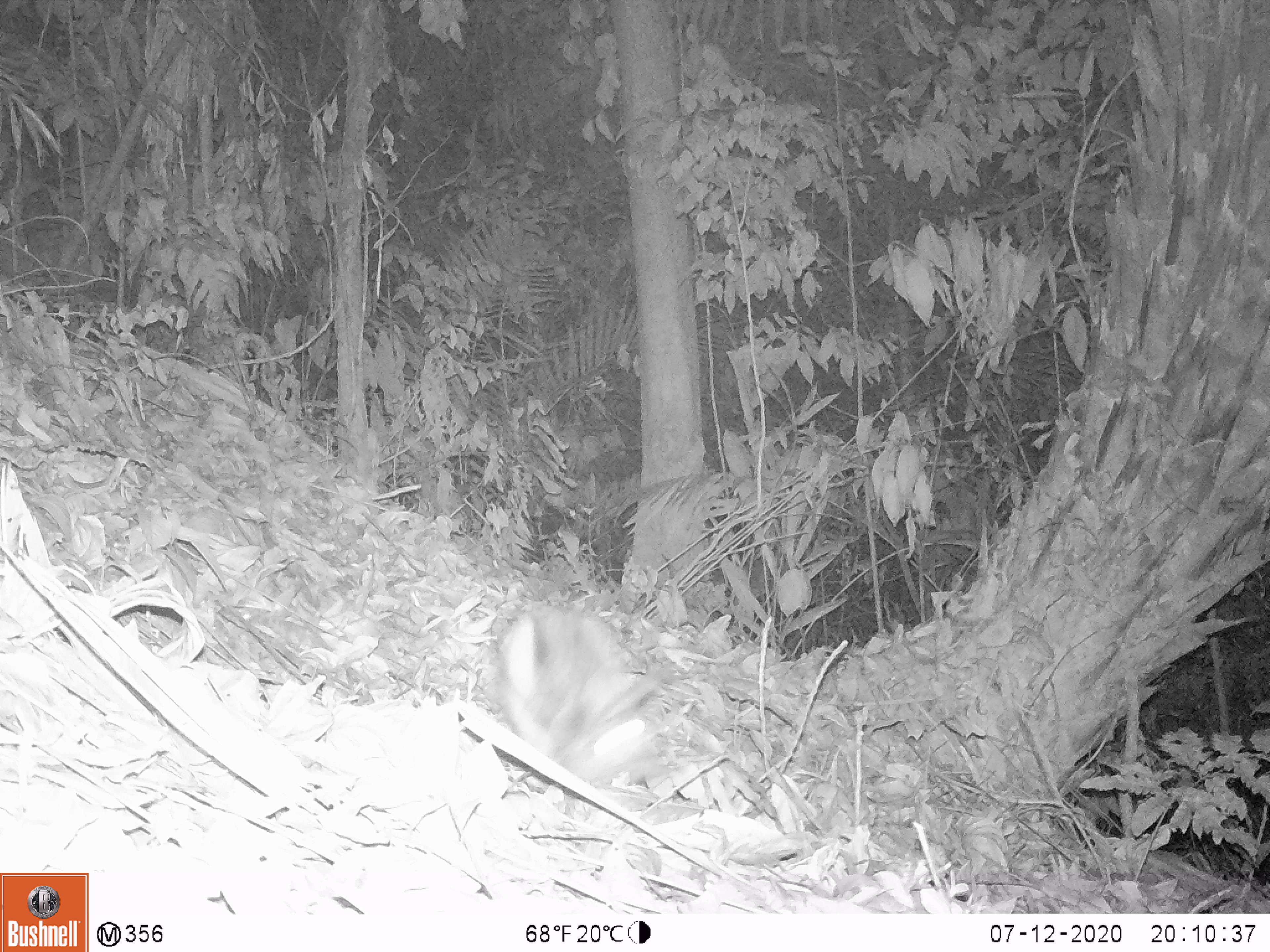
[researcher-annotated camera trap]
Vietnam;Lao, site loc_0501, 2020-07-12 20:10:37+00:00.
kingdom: Animalia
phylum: Chordata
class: Mammalia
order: Lagomorpha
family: Leporidae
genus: Nesolagus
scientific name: Nesolagus timminsi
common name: annamite striped rabbit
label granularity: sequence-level